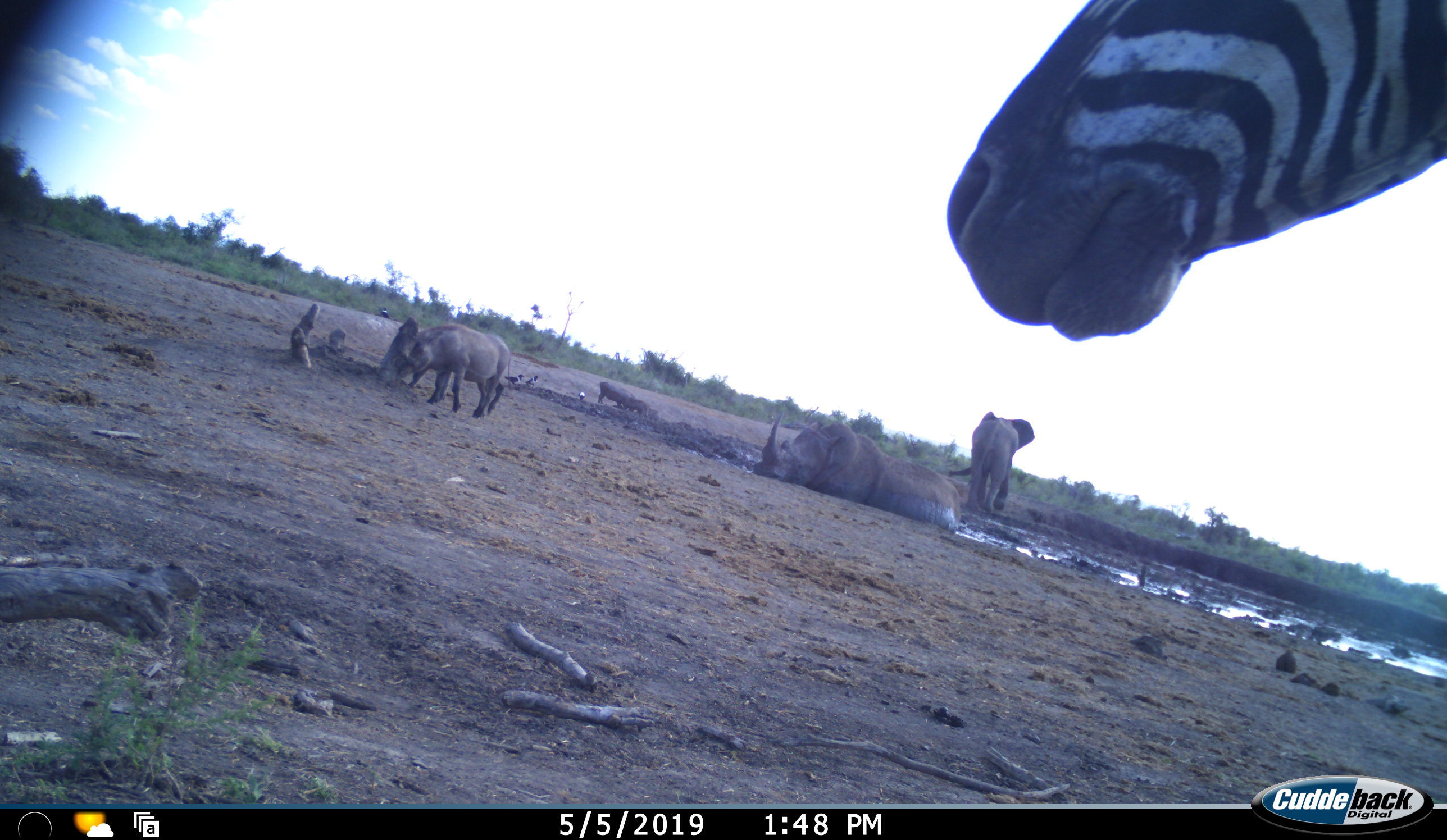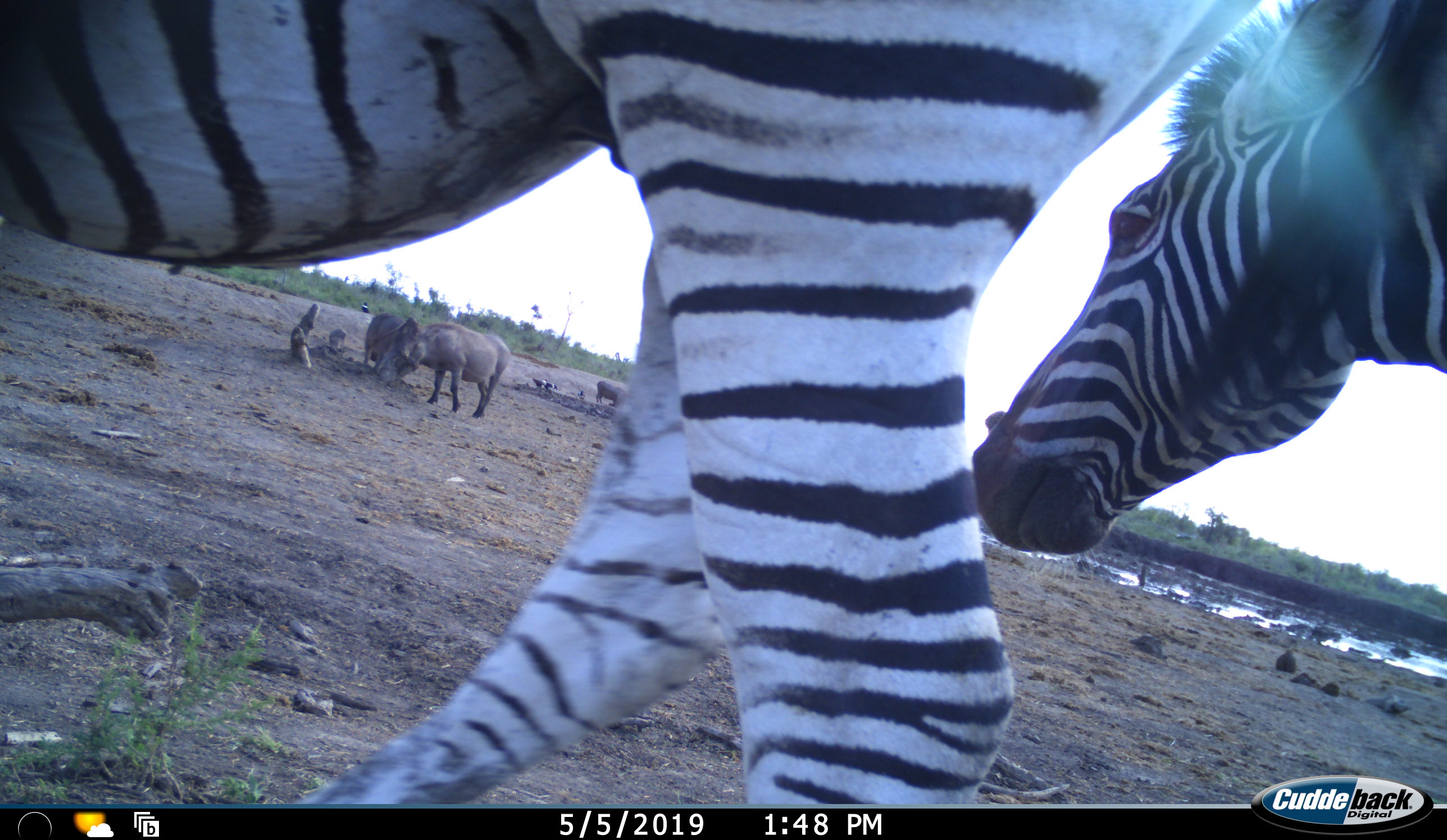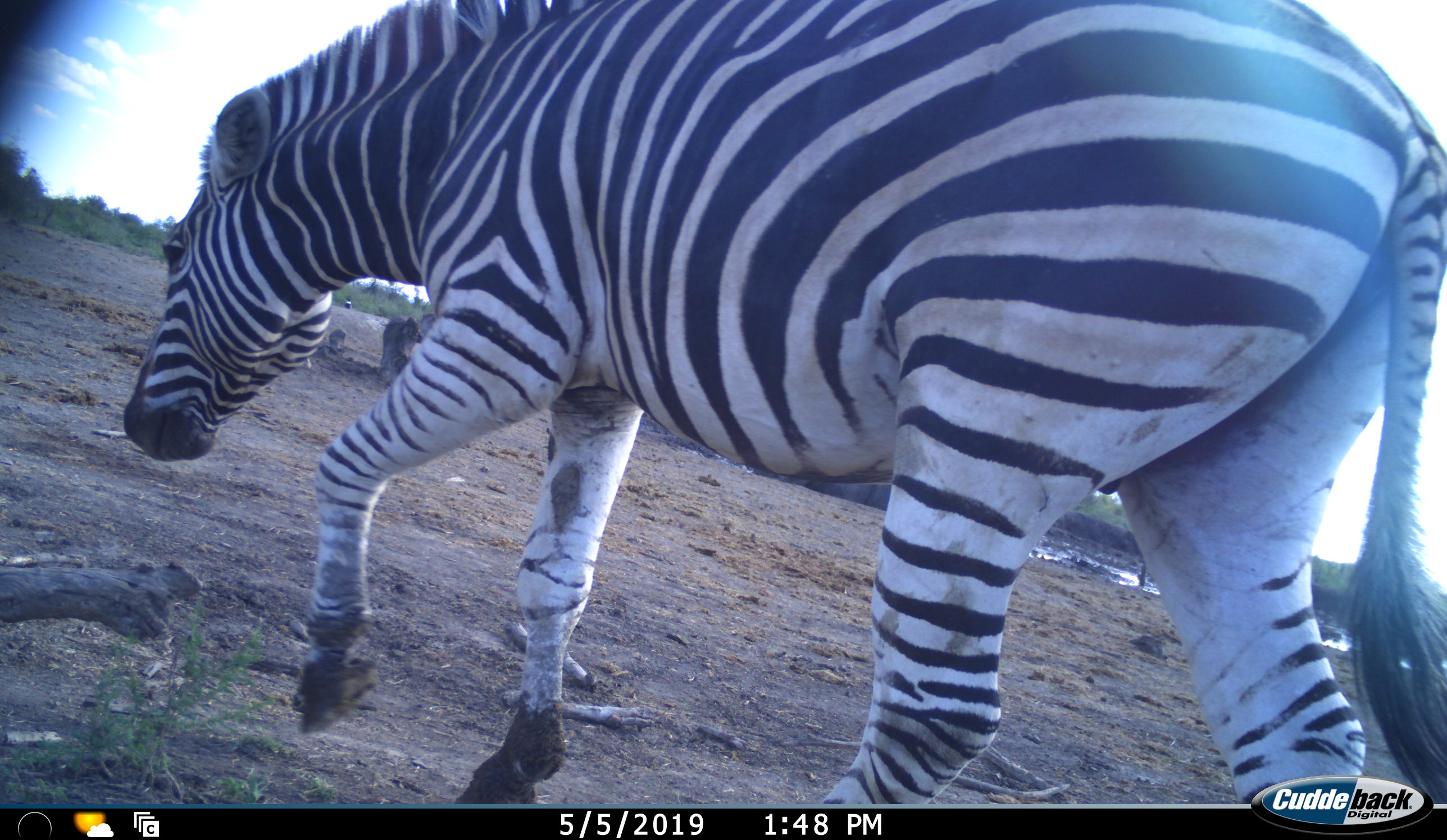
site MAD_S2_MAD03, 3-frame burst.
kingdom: Animalia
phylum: Chordata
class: Mammalia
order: Proboscidea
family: Elephantidae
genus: Loxodonta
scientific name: Loxodonta africana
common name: african bush elephant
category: elephant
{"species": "elephant (african bush elephant) (Loxodonta africana)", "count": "1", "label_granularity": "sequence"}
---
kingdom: Animalia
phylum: Chordata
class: Mammalia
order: Perissodactyla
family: Rhinocerotidae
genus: Ceratotherium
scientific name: Ceratotherium simum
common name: white rhinoceros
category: rhinoceroswhite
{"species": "rhinoceroswhite (white rhinoceros) (Ceratotherium simum)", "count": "1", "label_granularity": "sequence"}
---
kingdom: Animalia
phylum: Chordata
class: Mammalia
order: Perissodactyla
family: Equidae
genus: Equus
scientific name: Equus quagga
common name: plains zebra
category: zebraplains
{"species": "zebraplains (plains zebra) (Equus quagga)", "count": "2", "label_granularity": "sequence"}